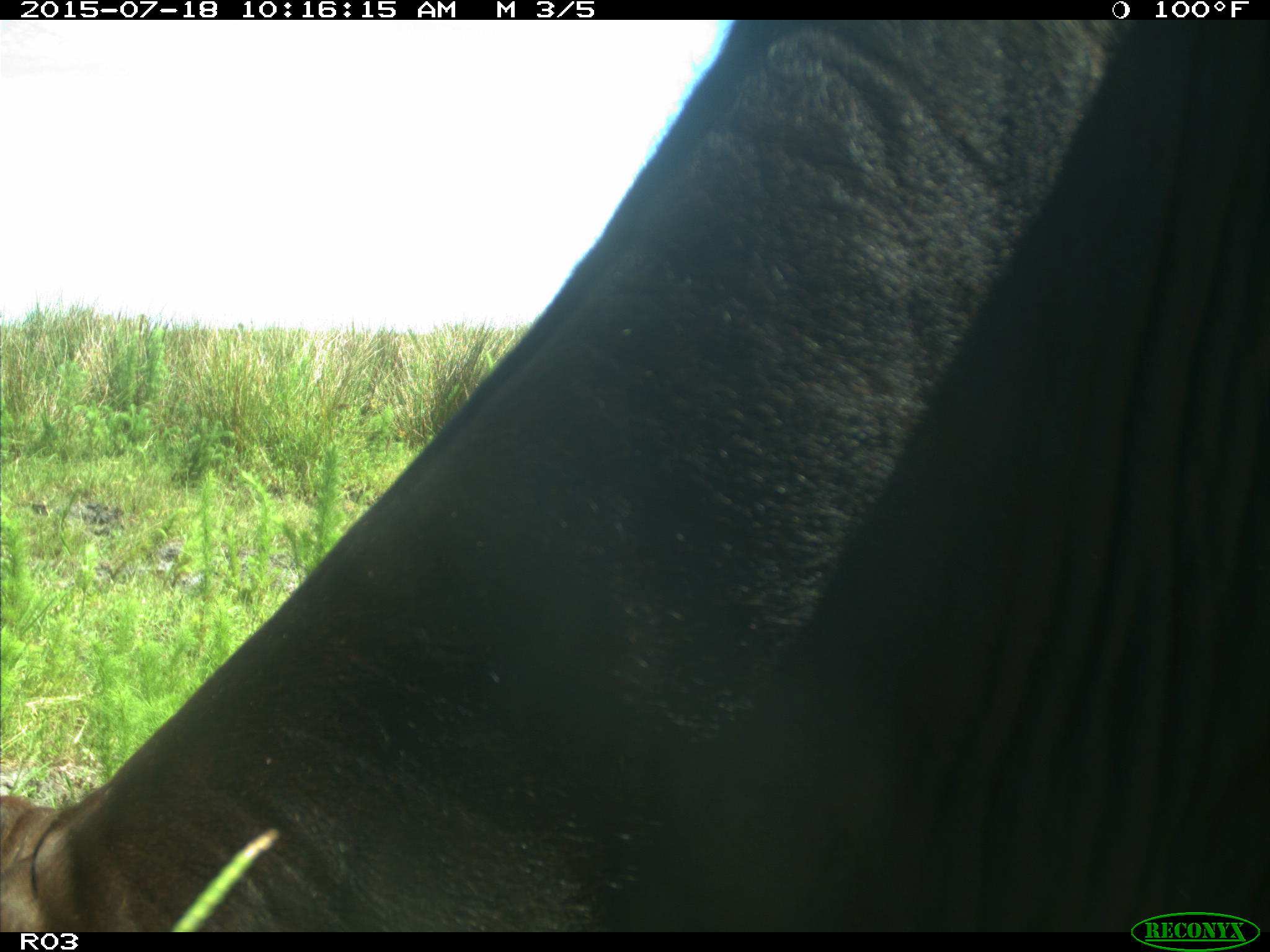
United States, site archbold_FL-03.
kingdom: Animalia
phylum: Chordata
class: Mammalia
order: Artiodactyla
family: Bovidae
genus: Bos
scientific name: Bos taurus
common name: domestic cow